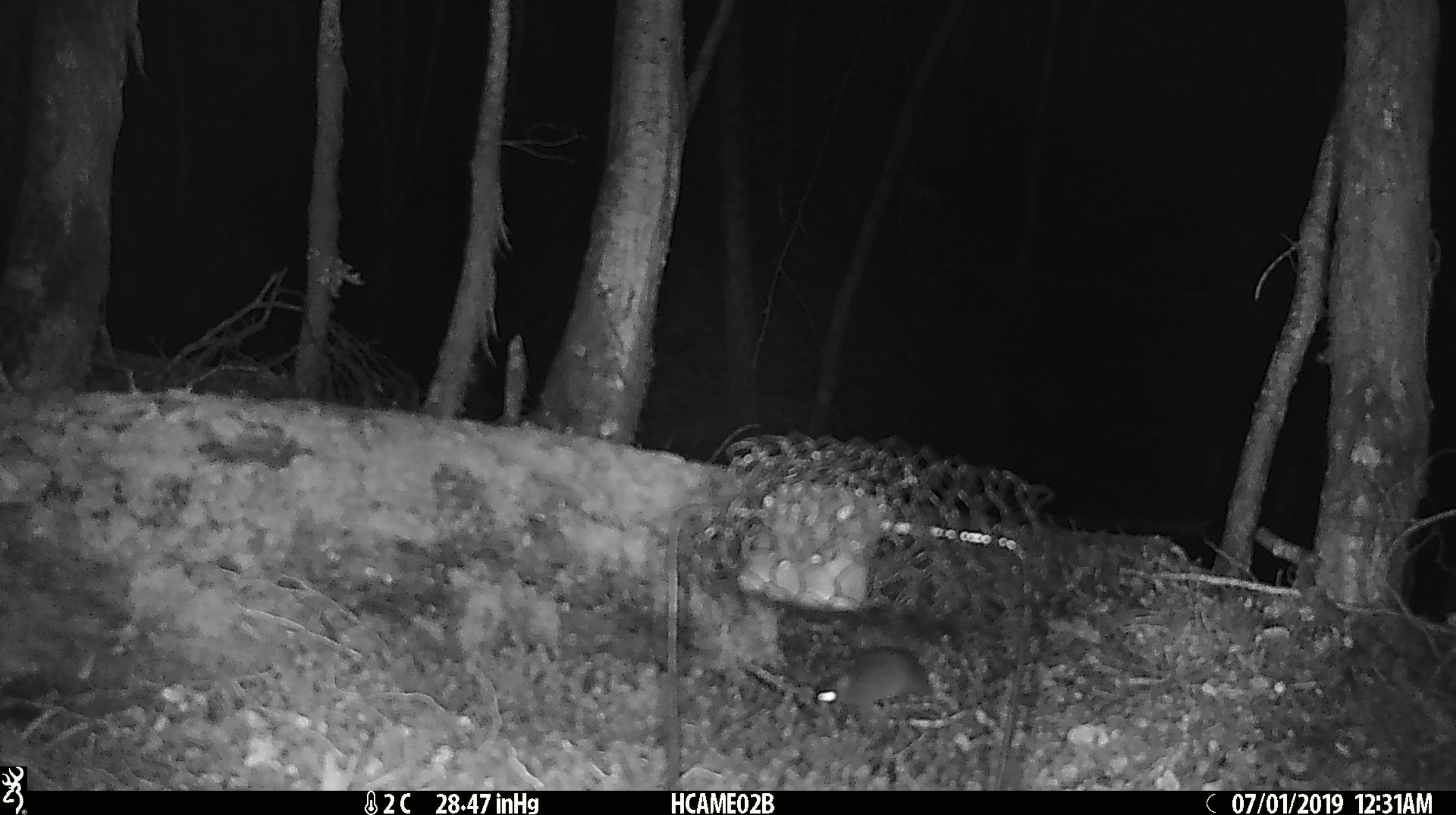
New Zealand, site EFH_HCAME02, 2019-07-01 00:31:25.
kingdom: Animalia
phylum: Chordata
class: Mammalia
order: Rodentia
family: Muridae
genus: Mus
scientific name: Mus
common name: mouse